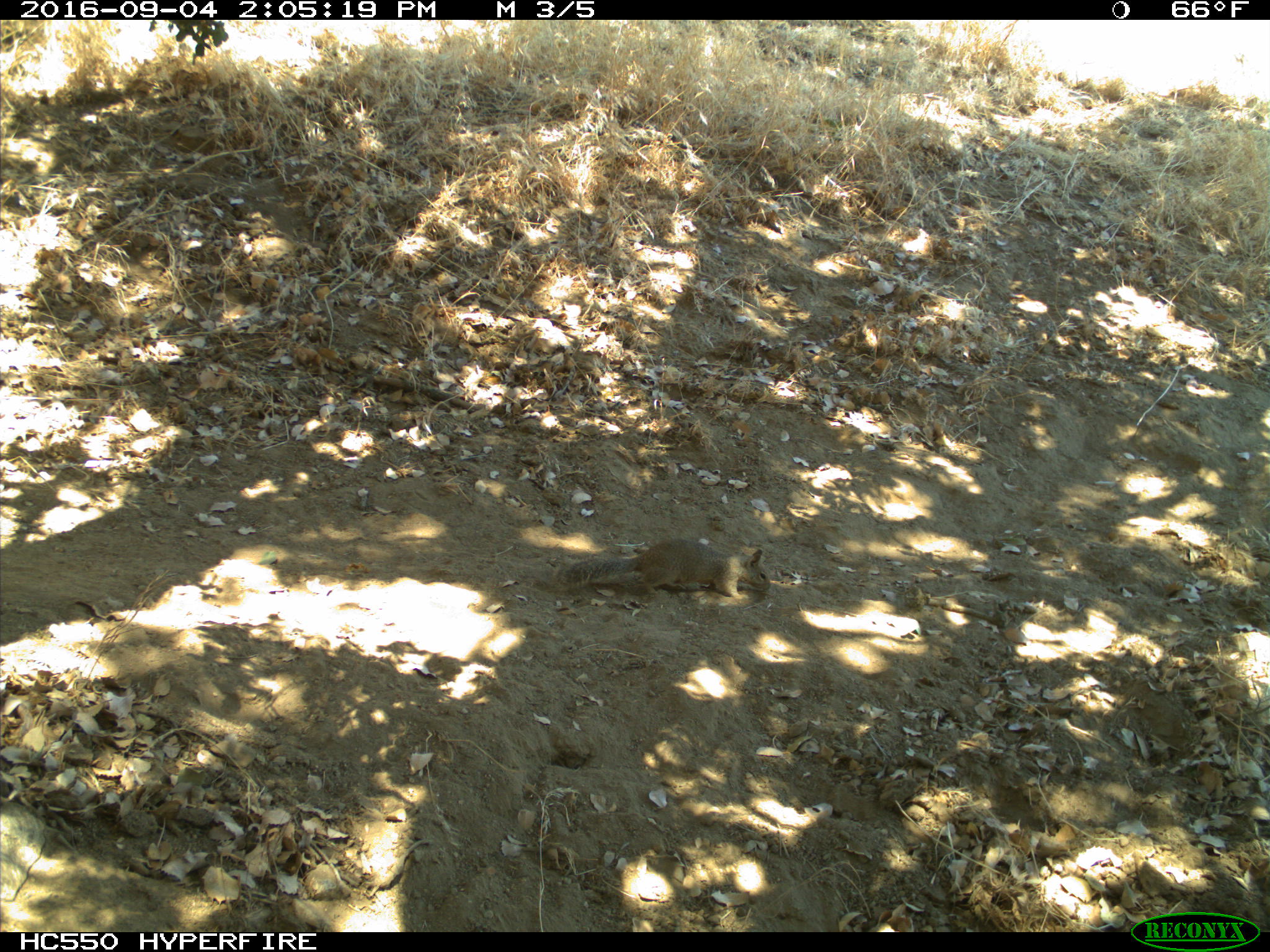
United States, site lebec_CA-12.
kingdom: Animalia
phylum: Chordata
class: Mammalia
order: Rodentia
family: Sciuridae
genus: Otospermophilus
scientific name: Otospermophilus beecheyi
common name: california ground squirrel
Otospermophilus beecheyi (california ground squirrel).